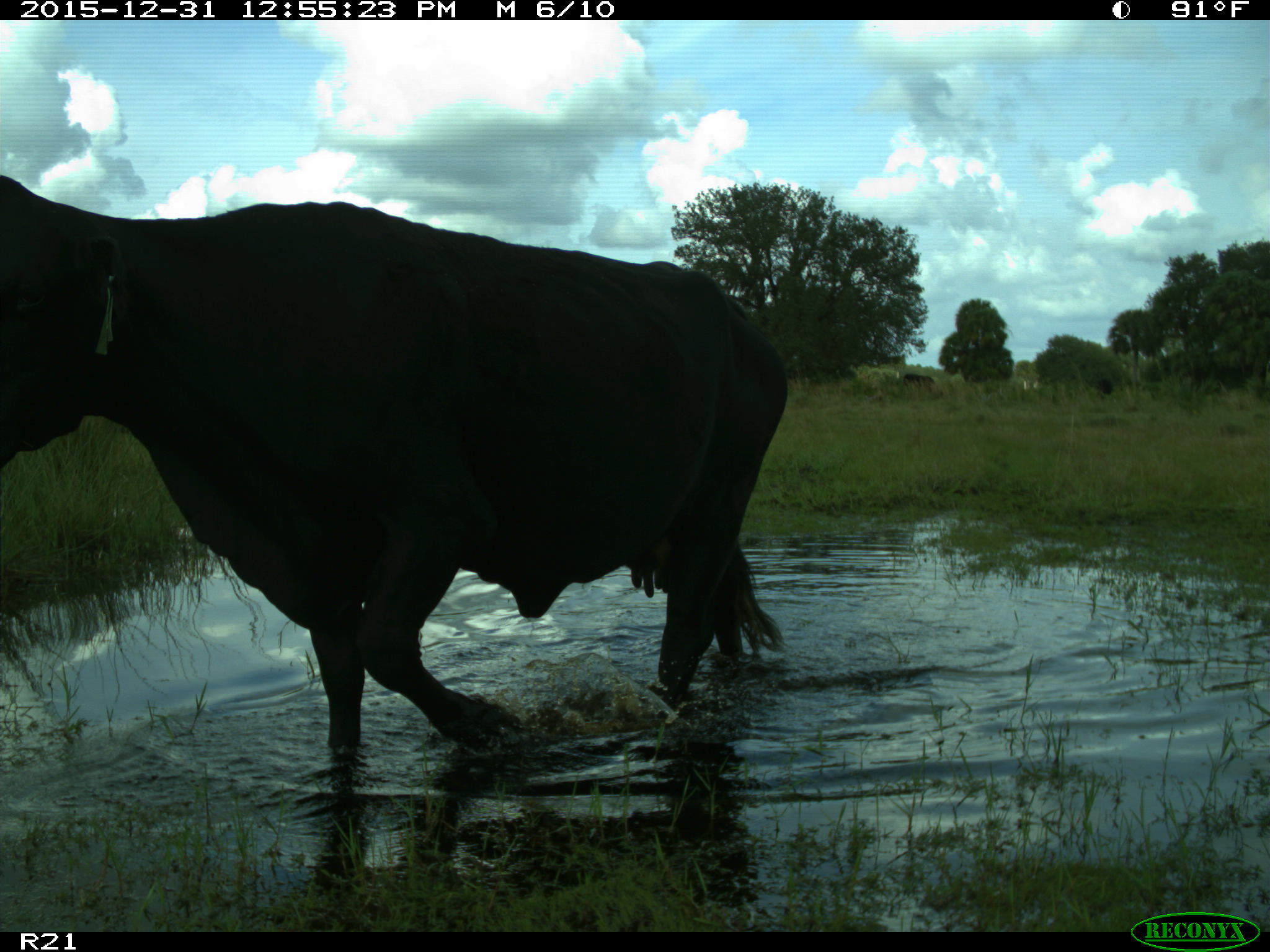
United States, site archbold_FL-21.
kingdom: Animalia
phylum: Chordata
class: Mammalia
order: Artiodactyla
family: Bovidae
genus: Bos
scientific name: Bos taurus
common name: domestic cow